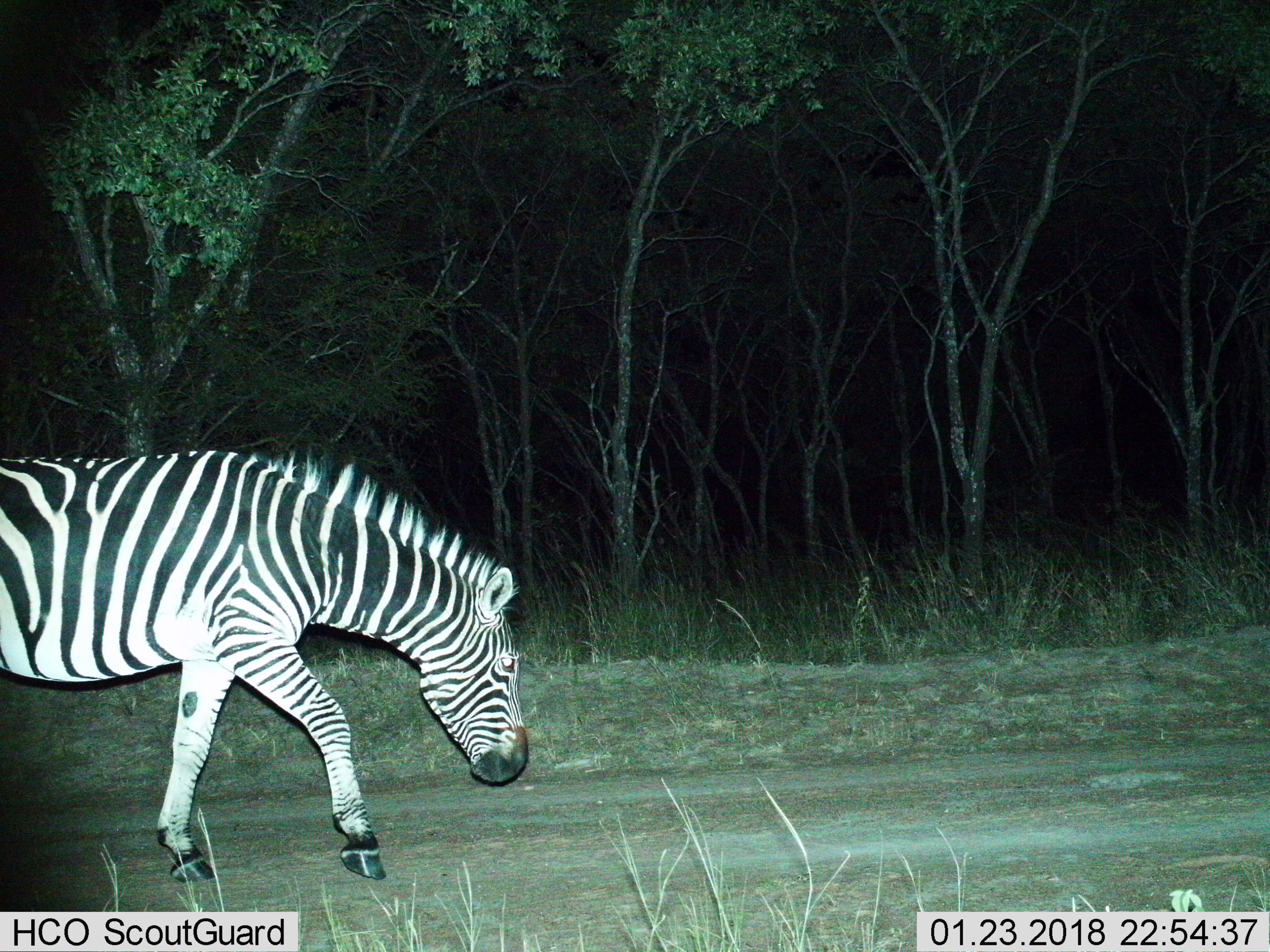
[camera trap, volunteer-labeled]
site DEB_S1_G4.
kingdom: Animalia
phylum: Chordata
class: Mammalia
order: Perissodactyla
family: Equidae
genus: Equus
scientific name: Equus quagga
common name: plains zebra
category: zebraplains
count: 1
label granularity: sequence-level